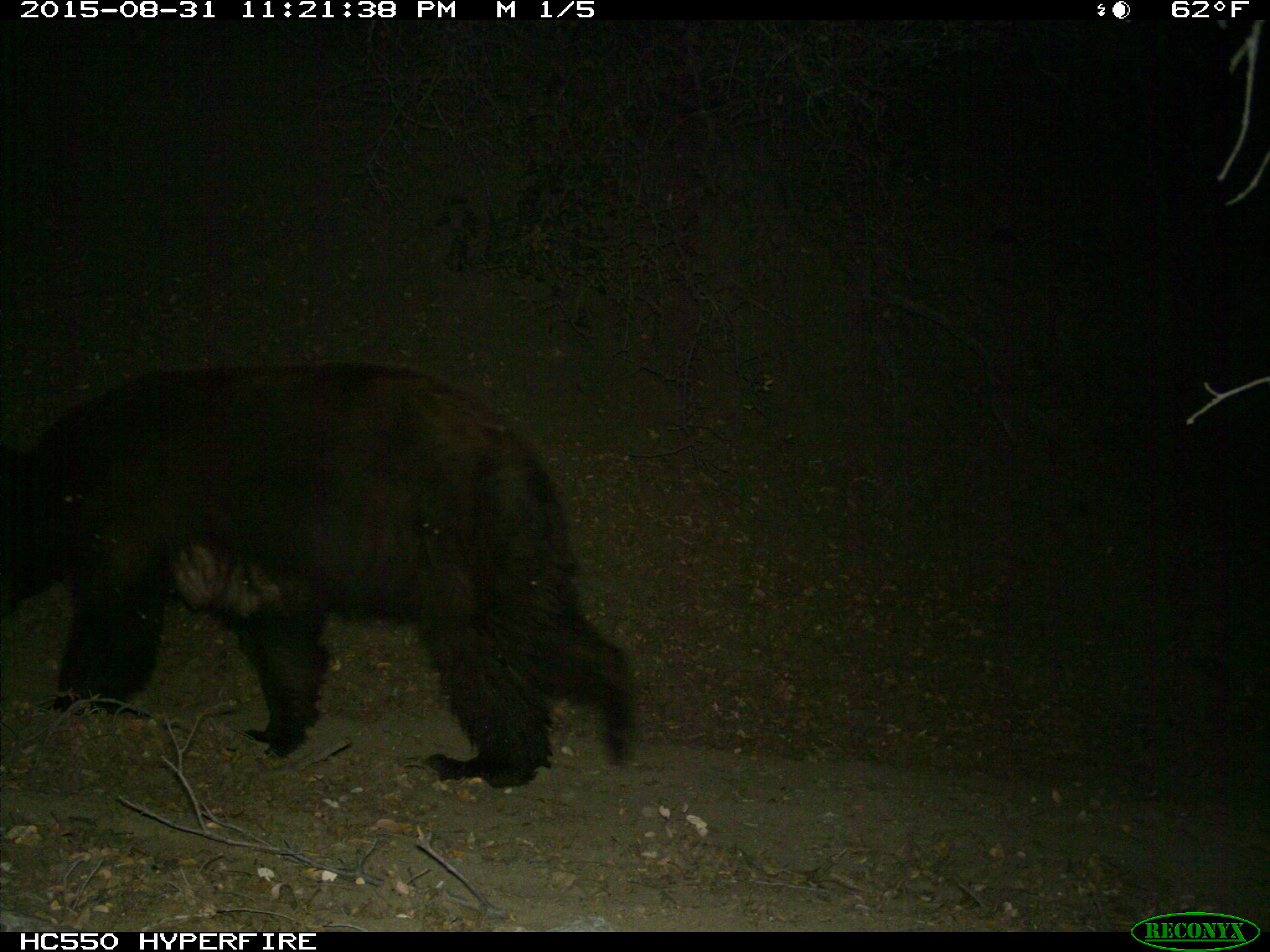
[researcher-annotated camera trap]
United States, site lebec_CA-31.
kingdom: Animalia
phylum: Chordata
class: Mammalia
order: Carnivora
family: Ursidae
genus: Ursus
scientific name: Ursus americanus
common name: american black bear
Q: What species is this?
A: Ursus americanus (american black bear).